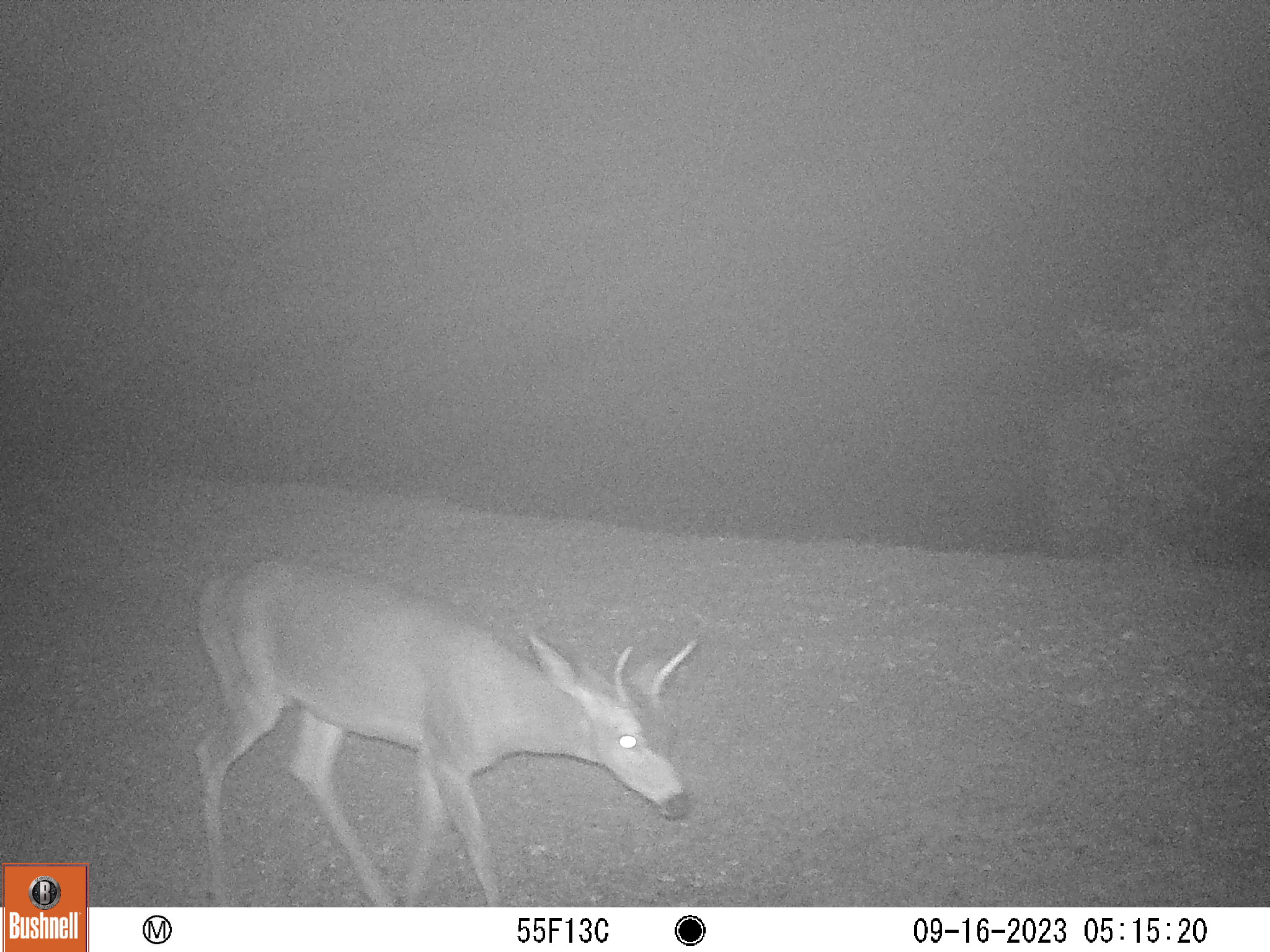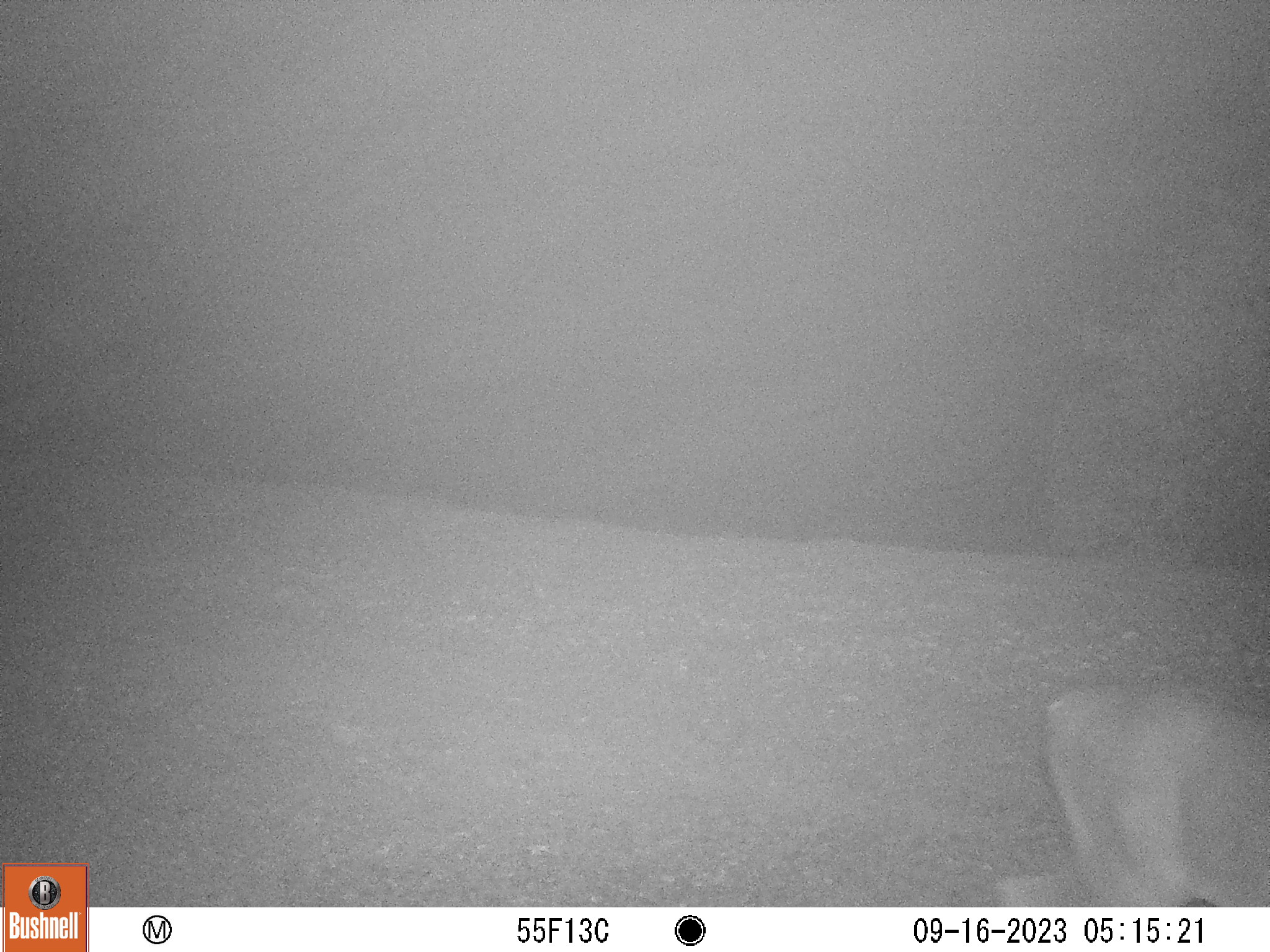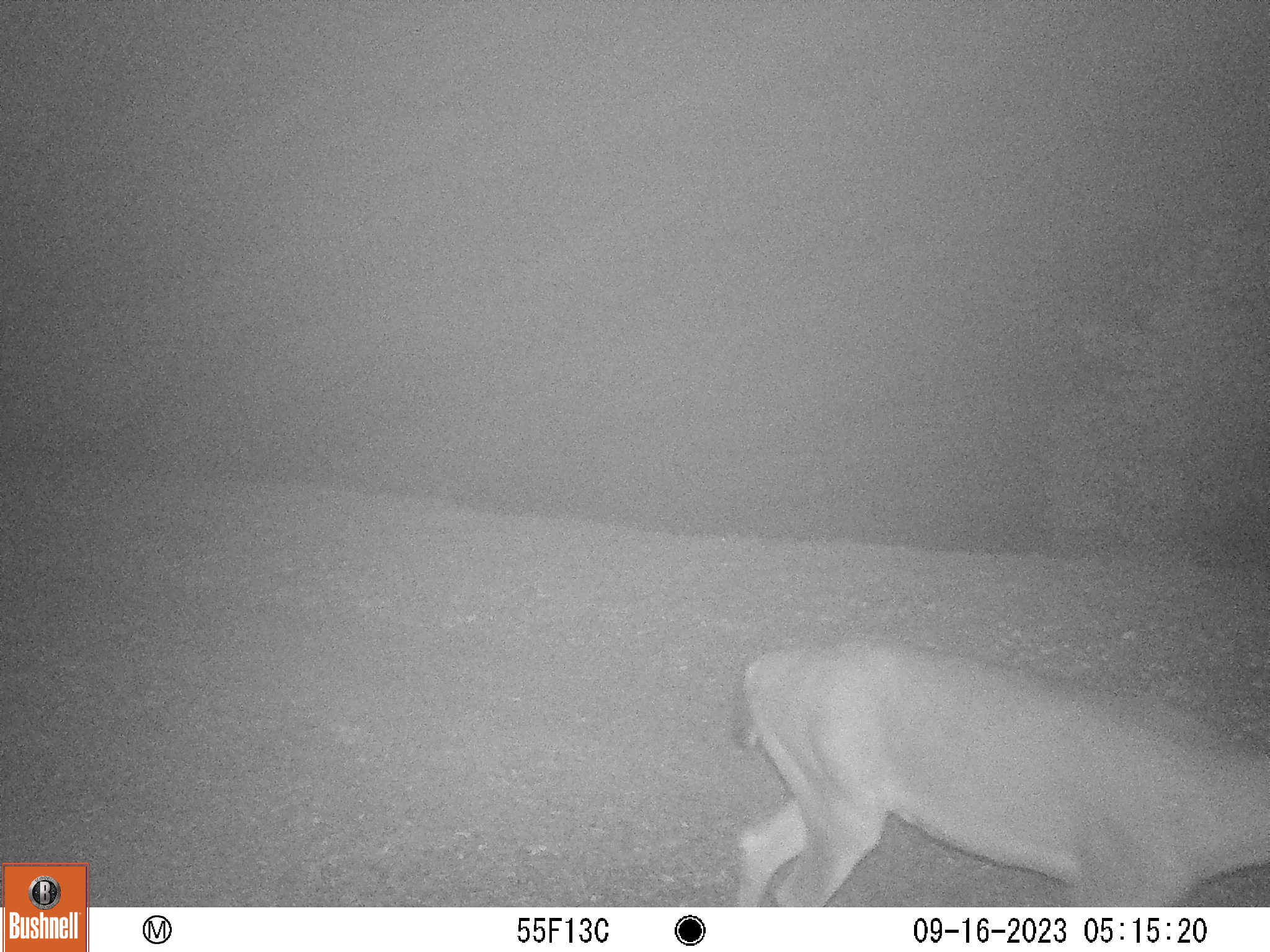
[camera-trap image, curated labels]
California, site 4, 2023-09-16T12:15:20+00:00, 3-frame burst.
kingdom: Animalia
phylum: Chordata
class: Mammalia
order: Artiodactyla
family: Cervidae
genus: Odocoileus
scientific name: Odocoileus hemionus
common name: mule deer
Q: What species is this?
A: Mule deer (Odocoileus hemionus).